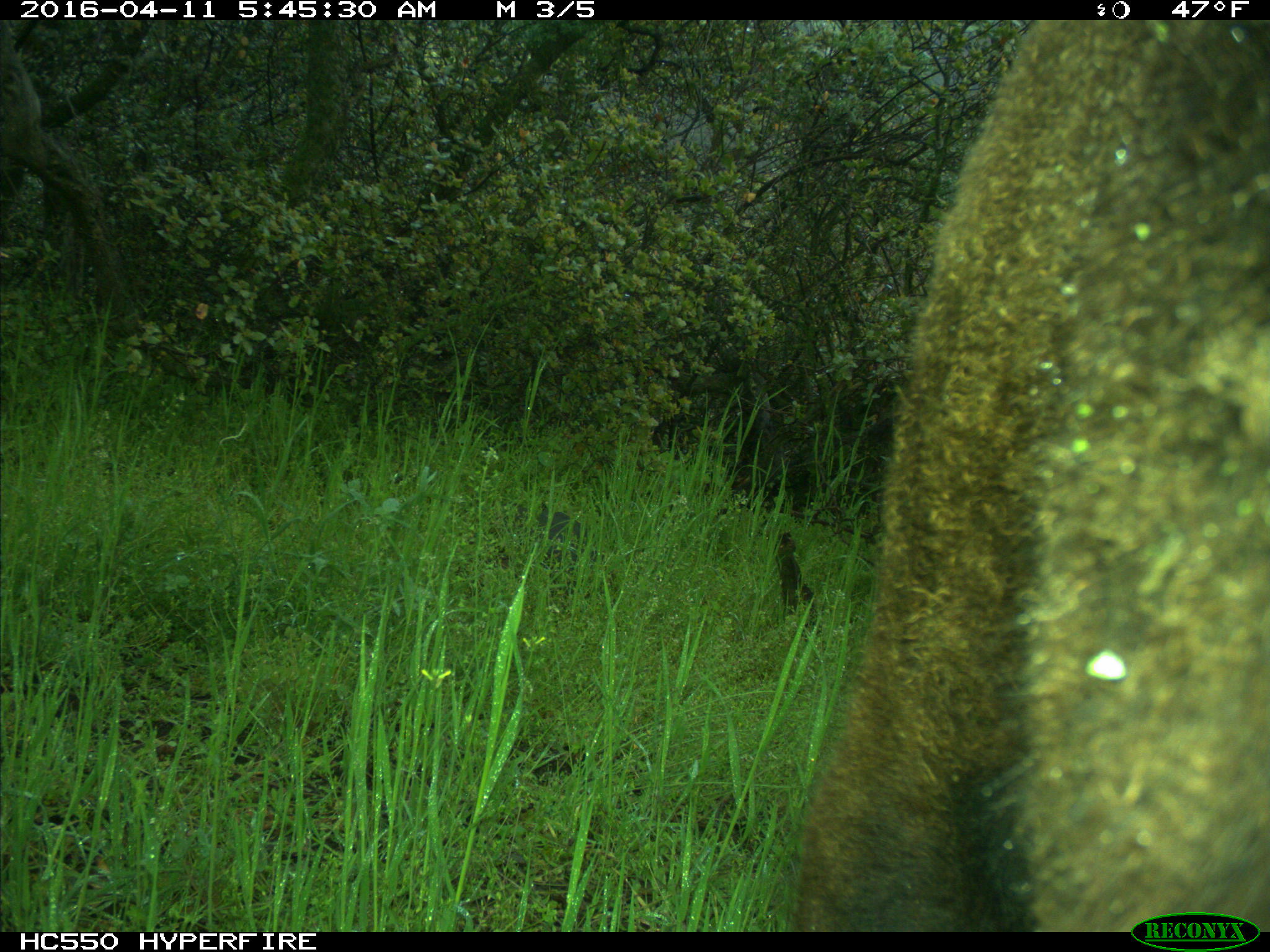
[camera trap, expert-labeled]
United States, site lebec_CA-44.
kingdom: Animalia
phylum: Chordata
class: Mammalia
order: Artiodactyla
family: Bovidae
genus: Bos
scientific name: Bos taurus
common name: domestic cow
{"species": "Bos taurus (domestic cow)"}